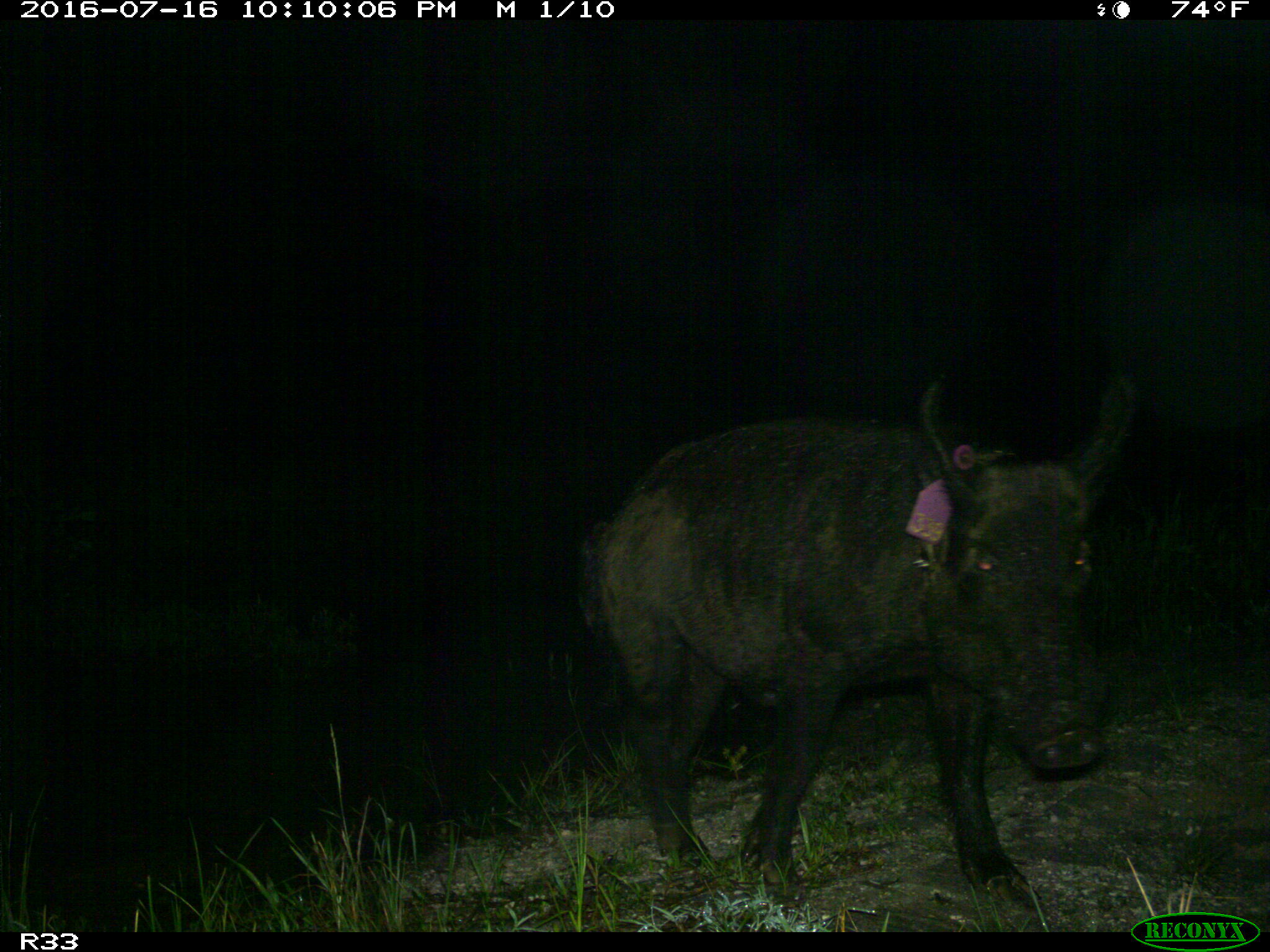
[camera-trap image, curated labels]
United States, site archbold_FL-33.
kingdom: Animalia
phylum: Chordata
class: Mammalia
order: Artiodactyla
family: Suidae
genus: Sus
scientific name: Sus scrofa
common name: wild boar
Sus scrofa (wild boar).